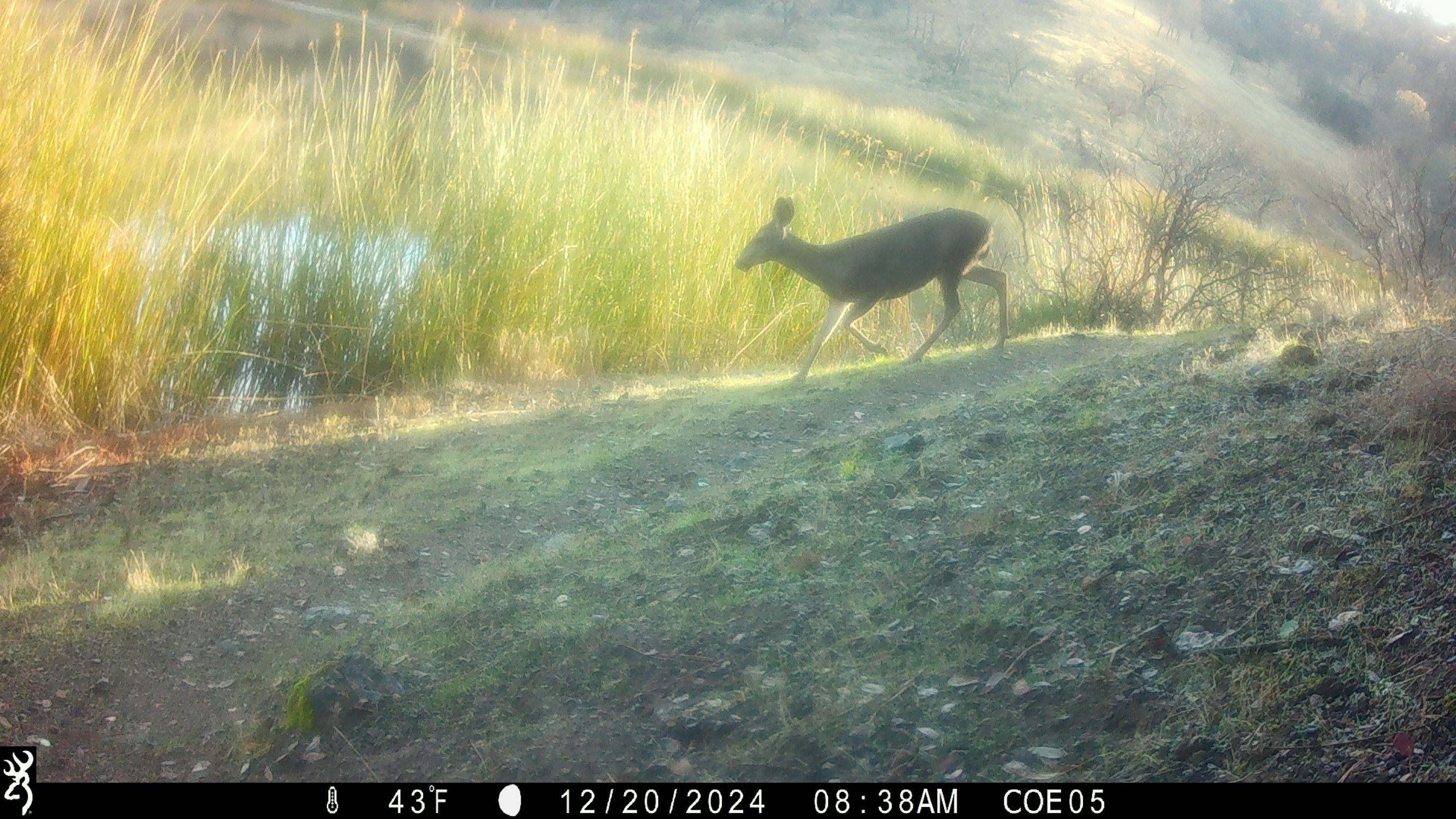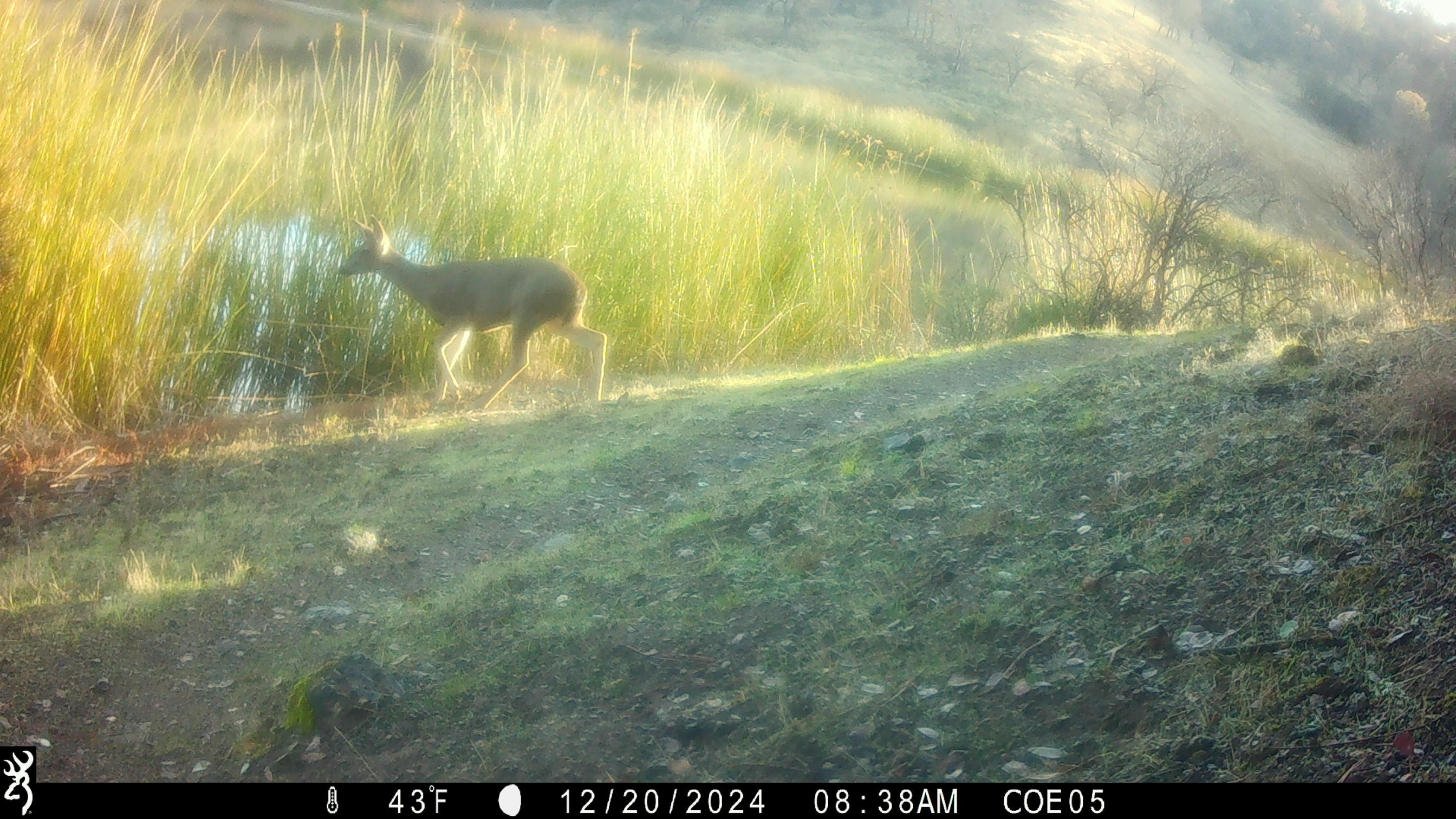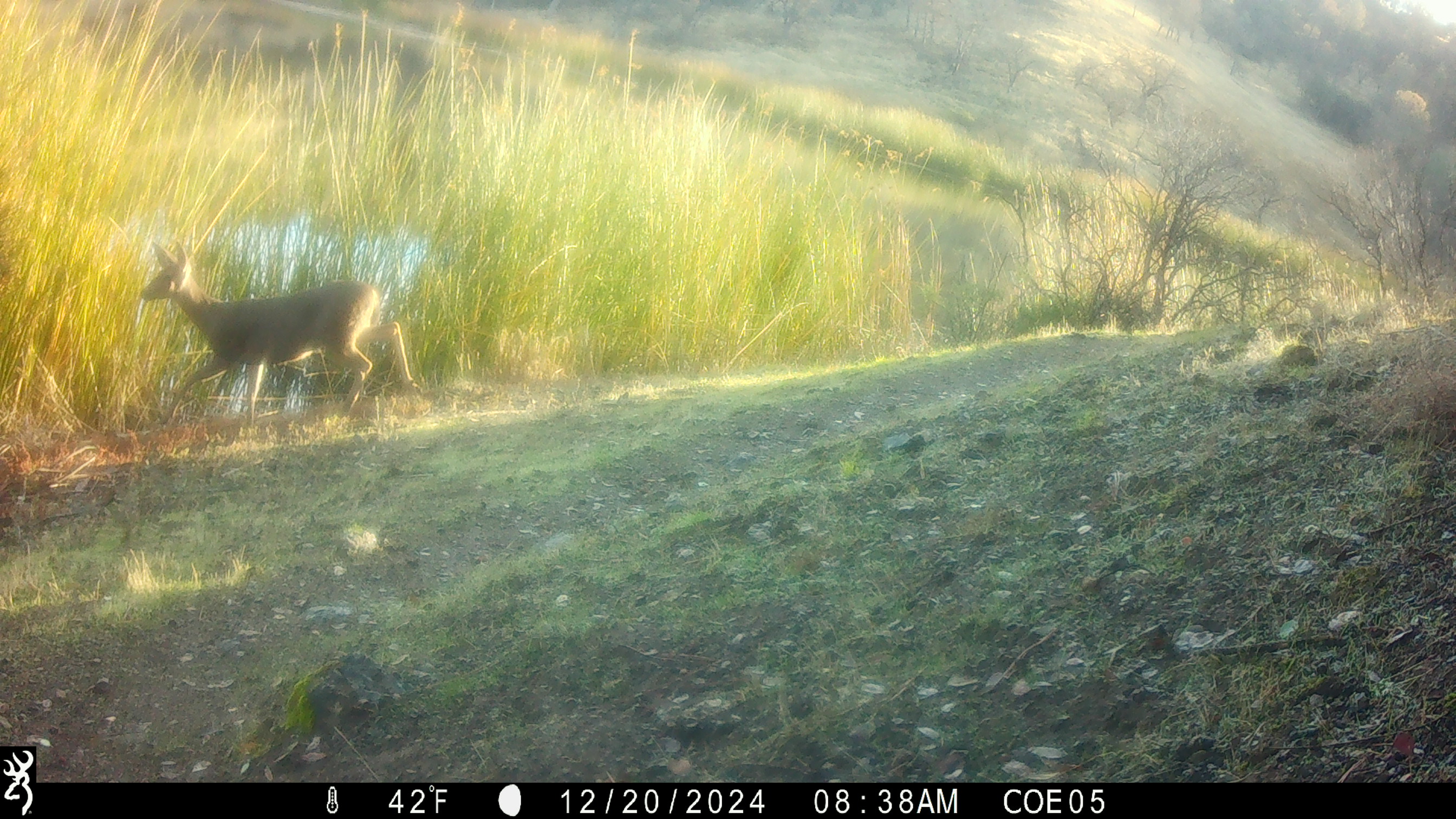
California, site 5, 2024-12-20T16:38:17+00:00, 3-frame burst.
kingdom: Animalia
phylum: Chordata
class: Mammalia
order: Artiodactyla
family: Cervidae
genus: Odocoileus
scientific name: Odocoileus hemionus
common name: mule deer